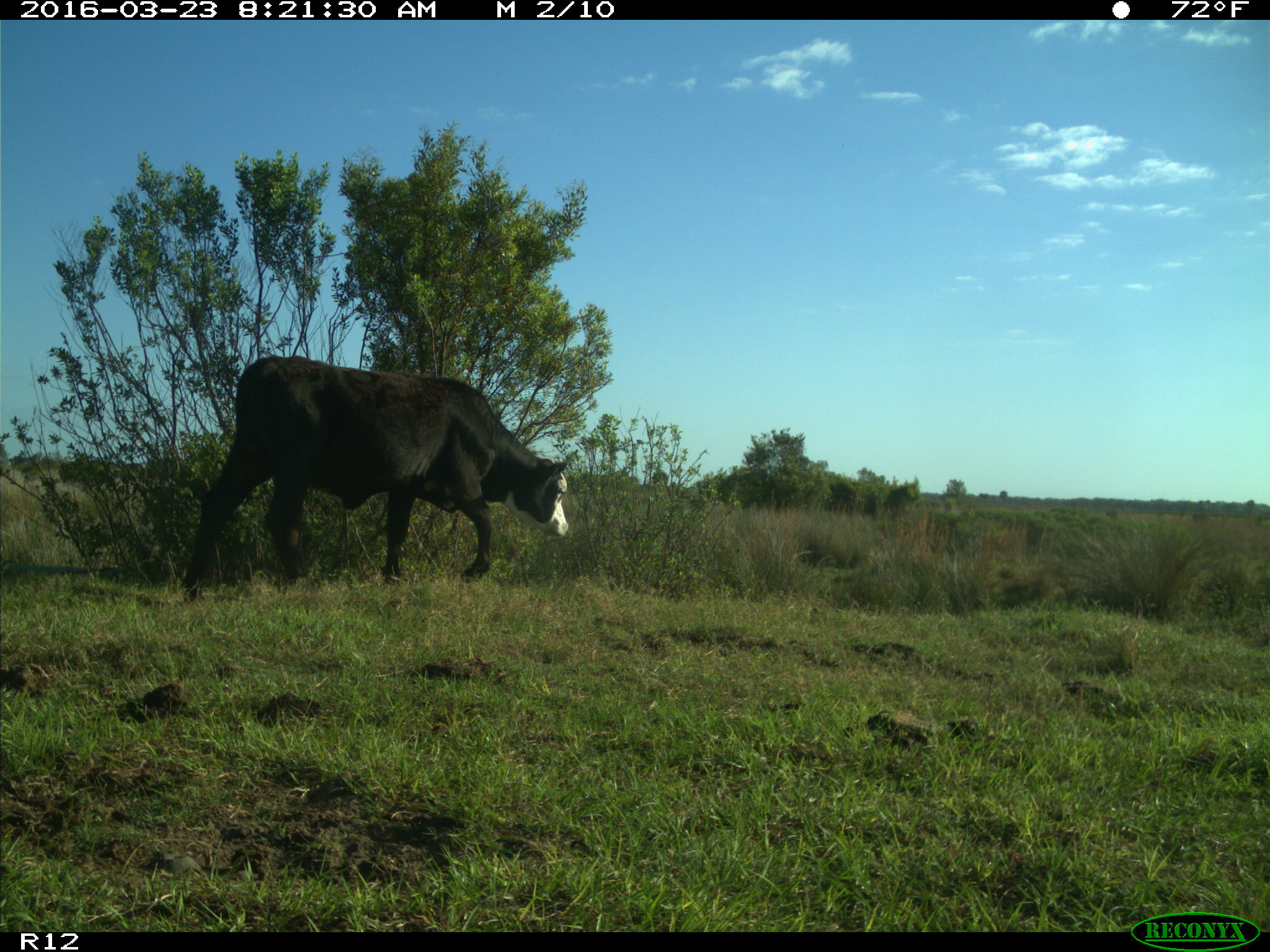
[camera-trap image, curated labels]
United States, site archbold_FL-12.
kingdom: Animalia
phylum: Chordata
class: Mammalia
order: Artiodactyla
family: Bovidae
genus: Bos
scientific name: Bos taurus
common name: domestic cow